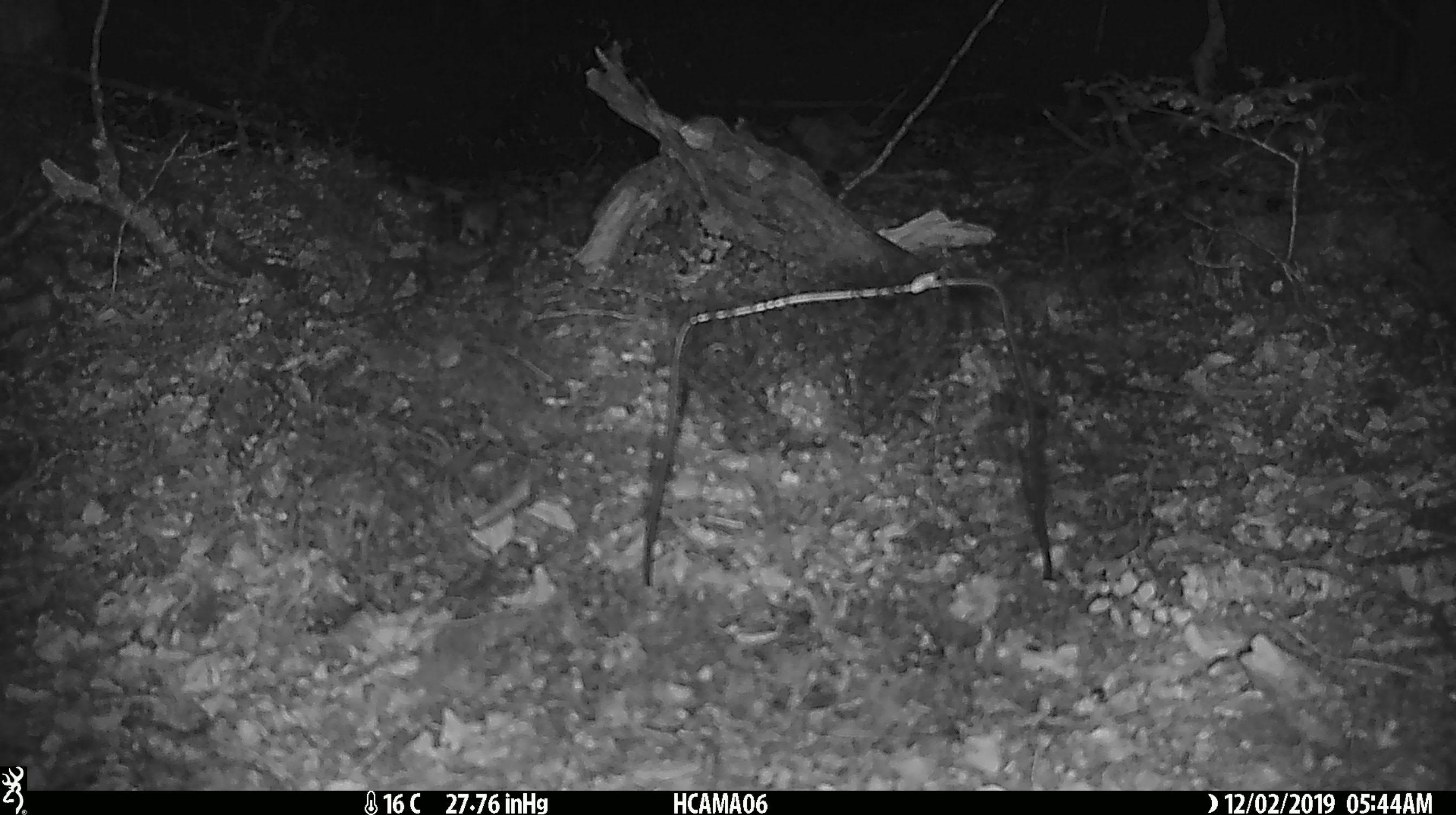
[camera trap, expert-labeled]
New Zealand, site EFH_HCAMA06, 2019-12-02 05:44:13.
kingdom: Animalia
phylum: Chordata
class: Mammalia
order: Rodentia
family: Muridae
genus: Mus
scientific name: Mus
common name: mouse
Mouse (Mus).